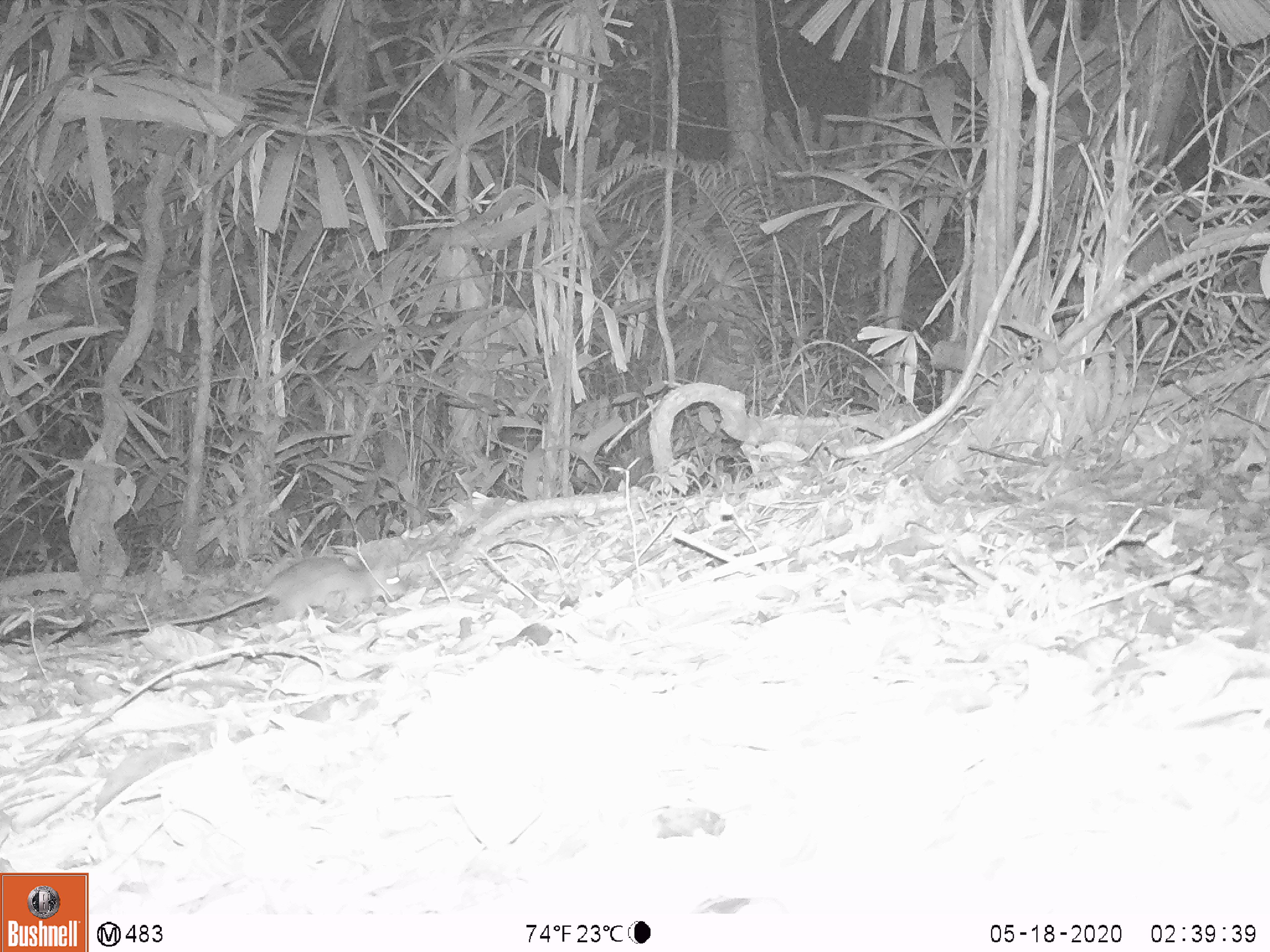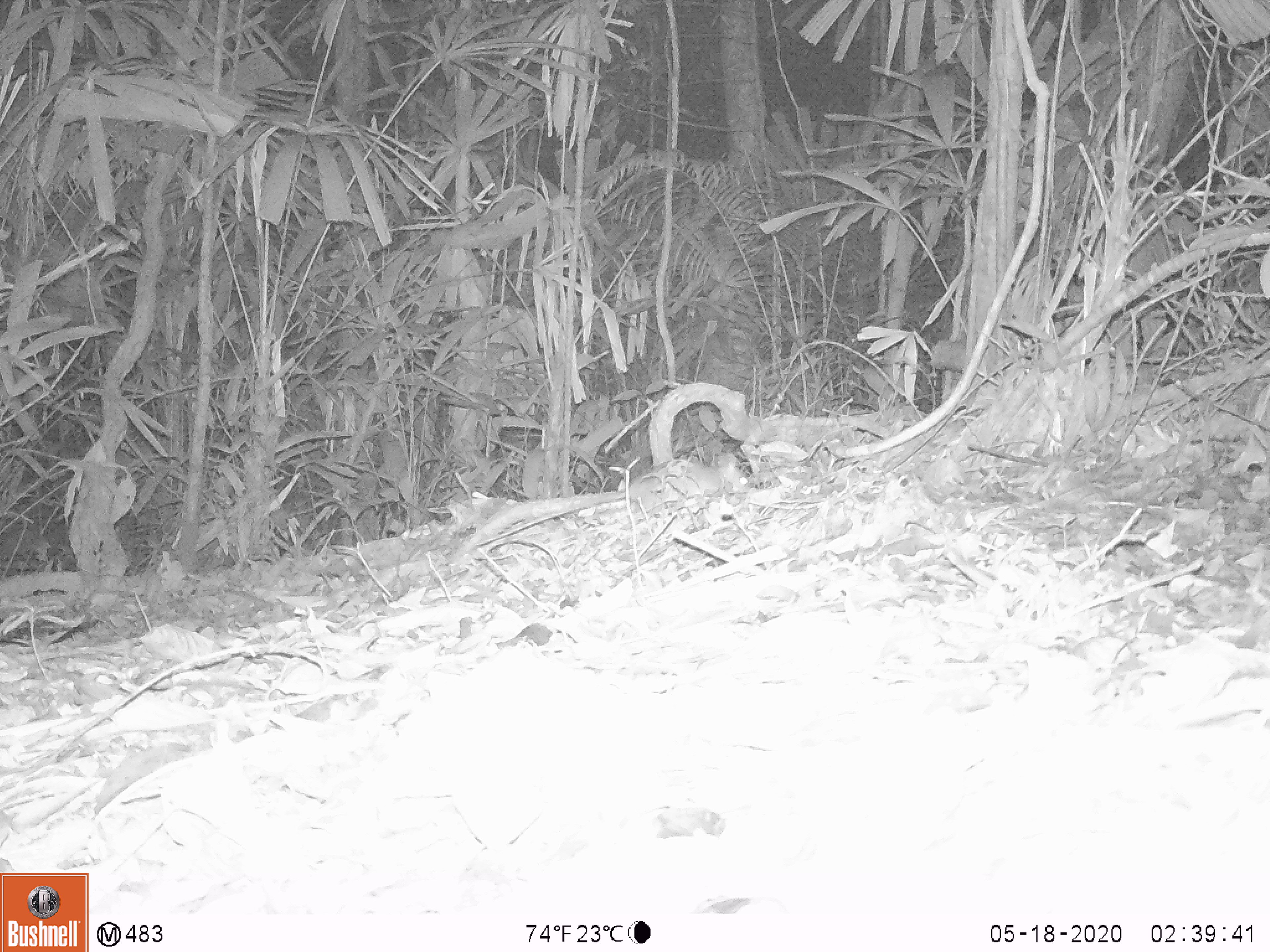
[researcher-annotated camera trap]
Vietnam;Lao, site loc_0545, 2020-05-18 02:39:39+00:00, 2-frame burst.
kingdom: Animalia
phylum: Chordata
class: Mammalia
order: Rodentia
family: Muridae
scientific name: Muridae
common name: old-world mice and rats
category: unidentified murid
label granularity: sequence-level